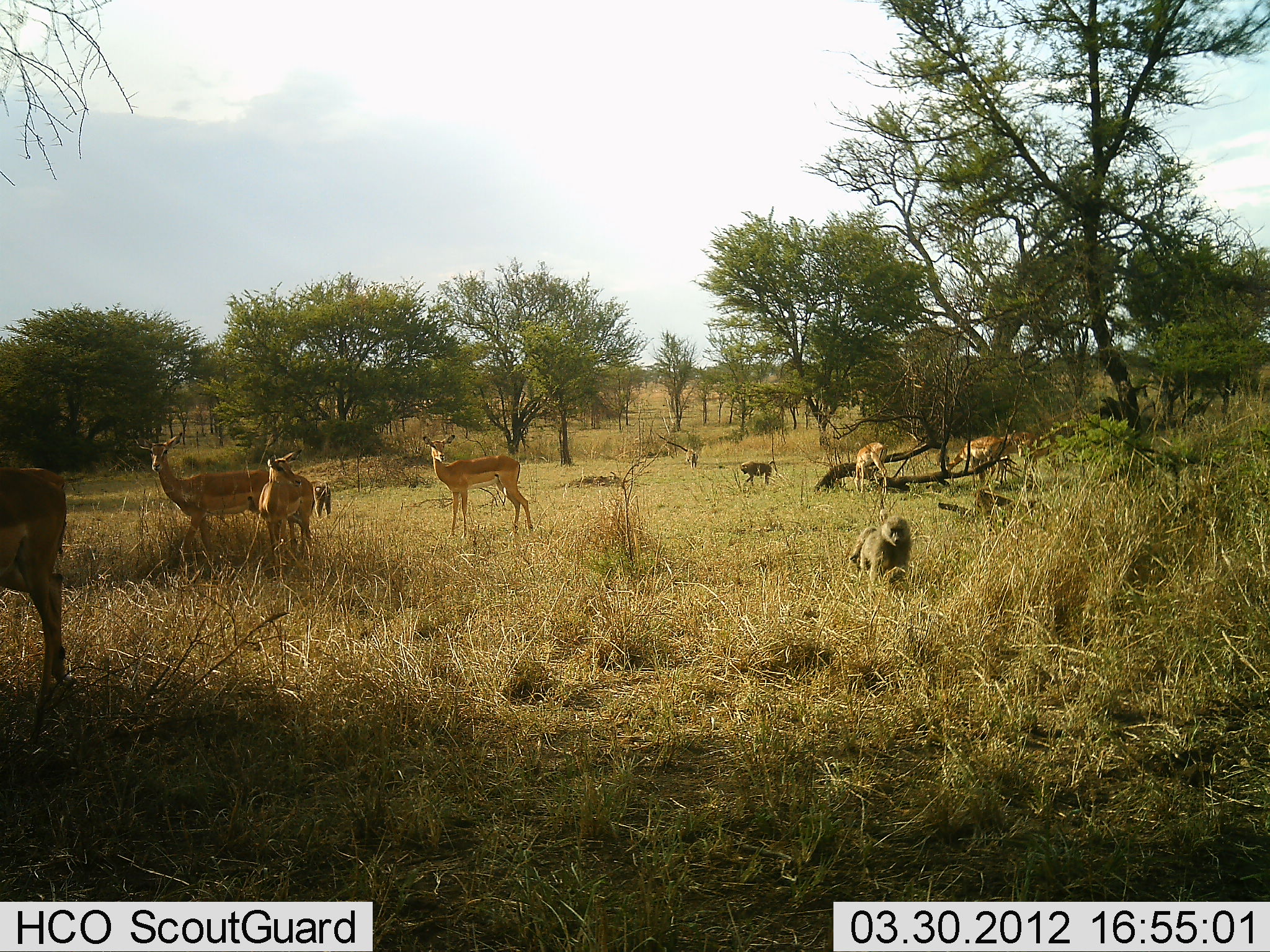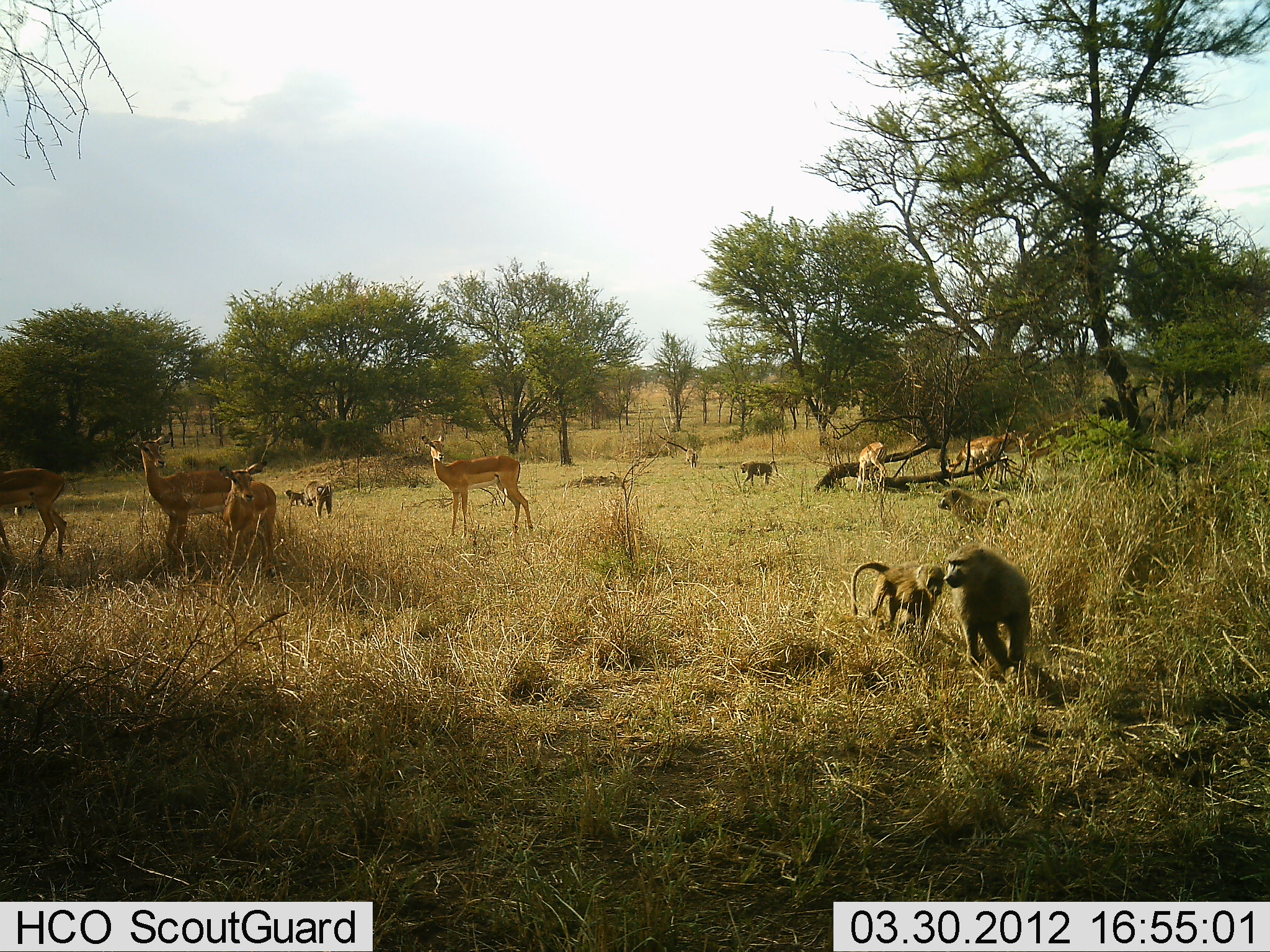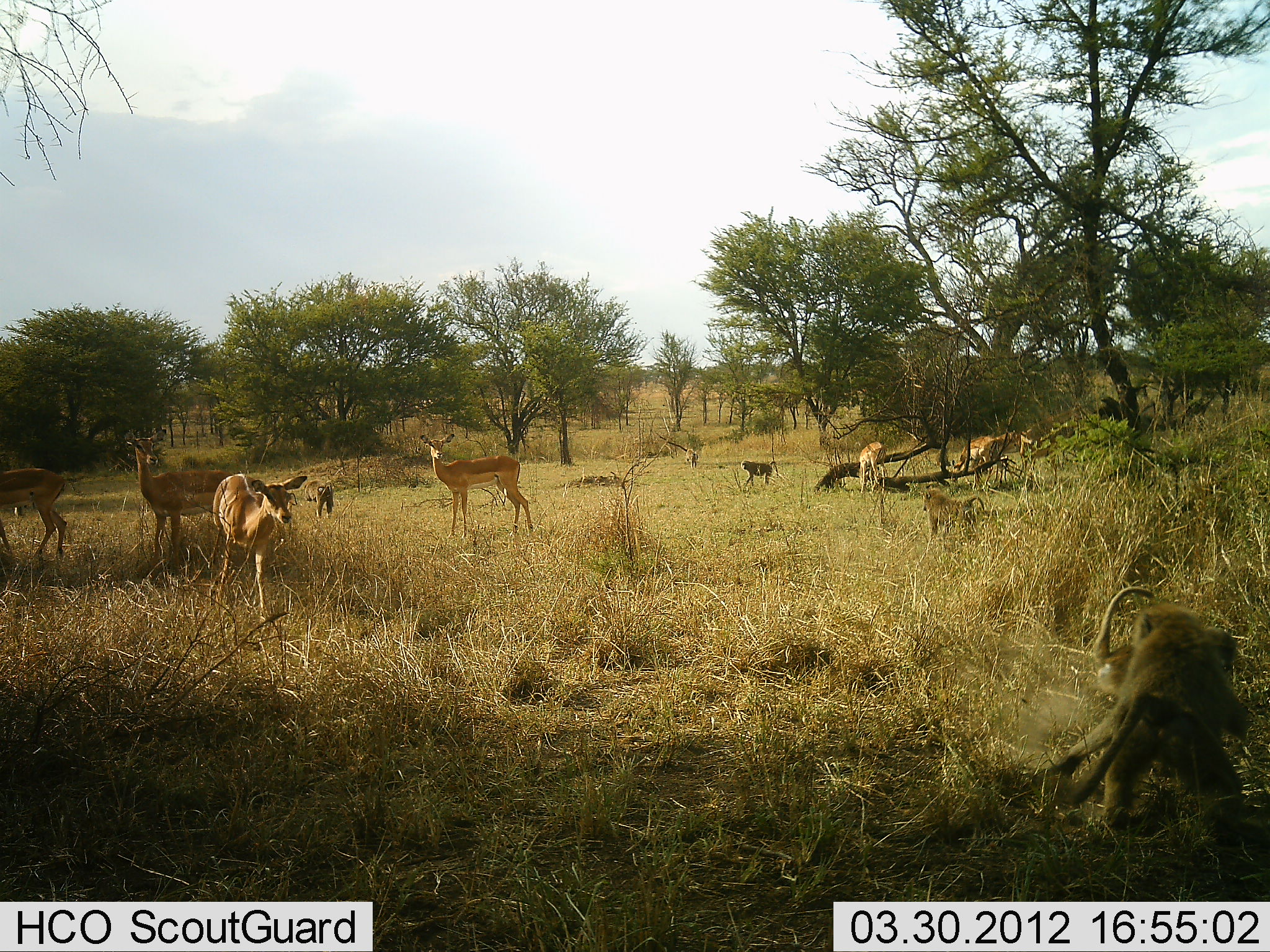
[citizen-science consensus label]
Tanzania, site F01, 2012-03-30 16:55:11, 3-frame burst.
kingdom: Animalia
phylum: Chordata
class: Mammalia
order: Primates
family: Cercopithecidae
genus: Papio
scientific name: Papio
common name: baboon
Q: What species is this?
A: Baboon (Papio).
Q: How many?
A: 5.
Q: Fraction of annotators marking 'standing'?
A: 31%.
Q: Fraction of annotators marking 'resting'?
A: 0%.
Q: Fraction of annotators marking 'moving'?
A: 88%.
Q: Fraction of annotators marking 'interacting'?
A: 50%.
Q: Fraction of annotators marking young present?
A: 31%.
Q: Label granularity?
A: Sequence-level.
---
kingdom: Animalia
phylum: Chordata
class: Mammalia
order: Artiodactyla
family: Bovidae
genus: Aepyceros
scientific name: Aepyceros melampus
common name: impala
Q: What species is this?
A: Impala (Aepyceros melampus).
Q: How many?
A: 7.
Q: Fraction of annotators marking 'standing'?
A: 89%.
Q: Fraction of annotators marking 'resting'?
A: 0%.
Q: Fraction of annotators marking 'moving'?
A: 44%.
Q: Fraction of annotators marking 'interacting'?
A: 6%.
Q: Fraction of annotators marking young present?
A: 11%.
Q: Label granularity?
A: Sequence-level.